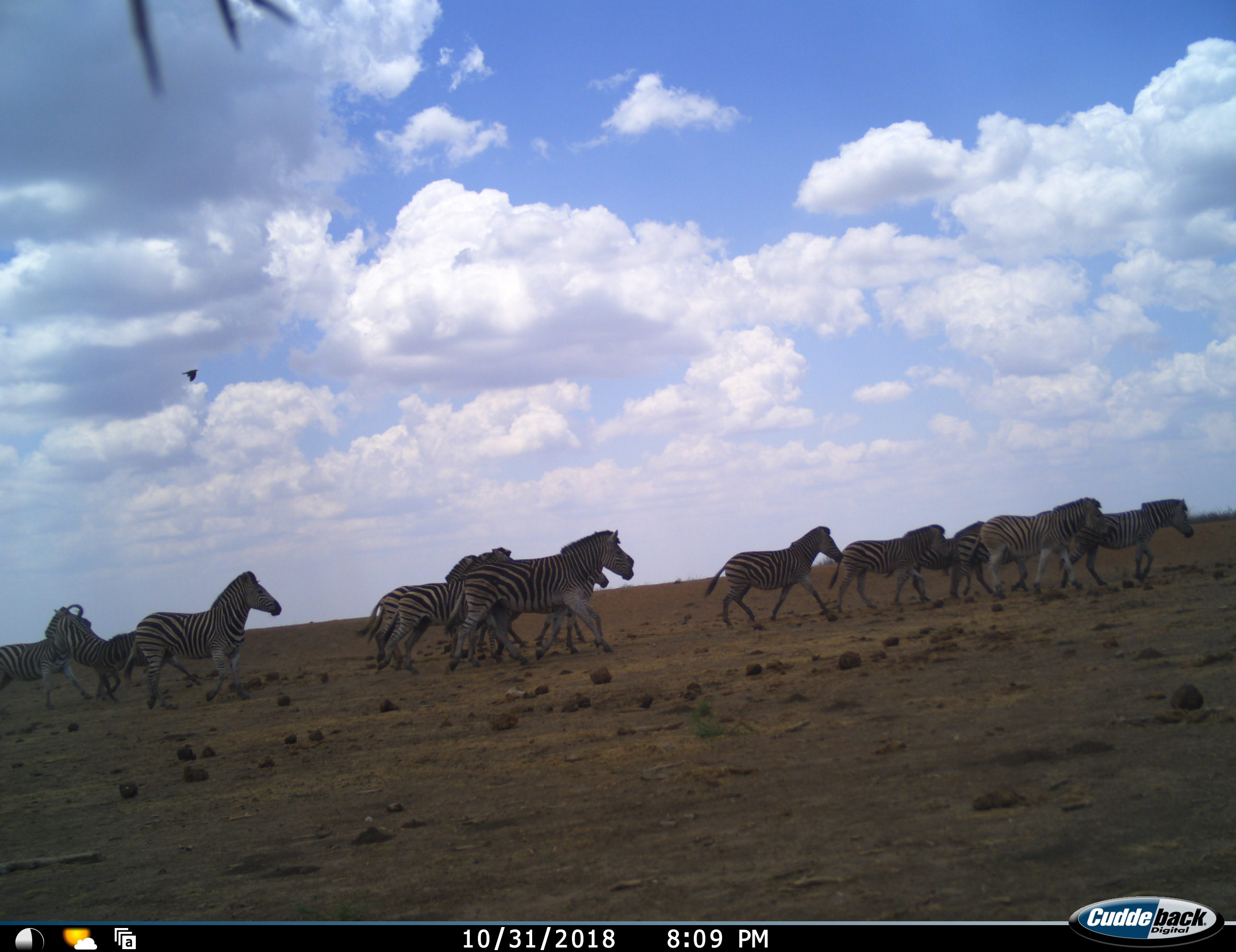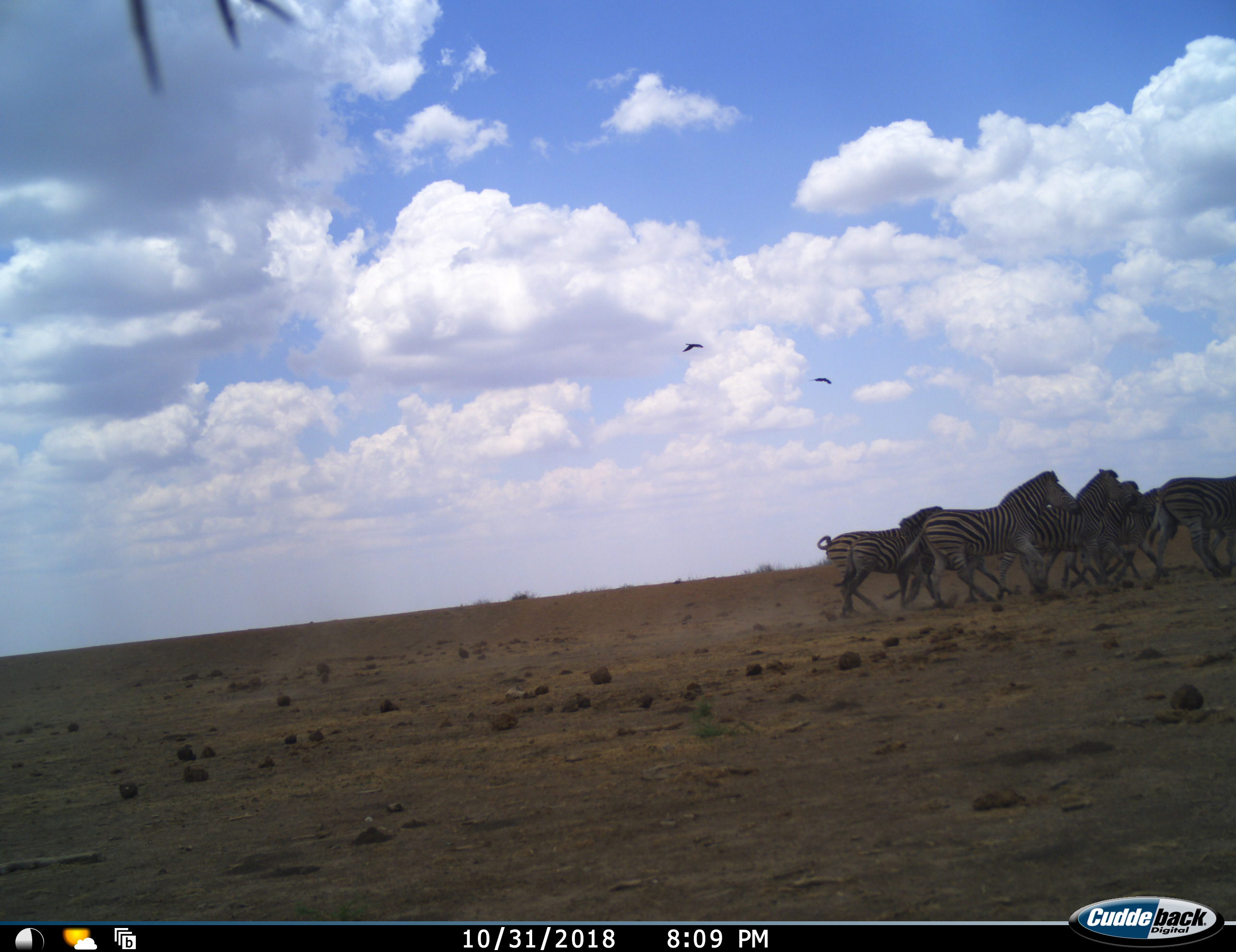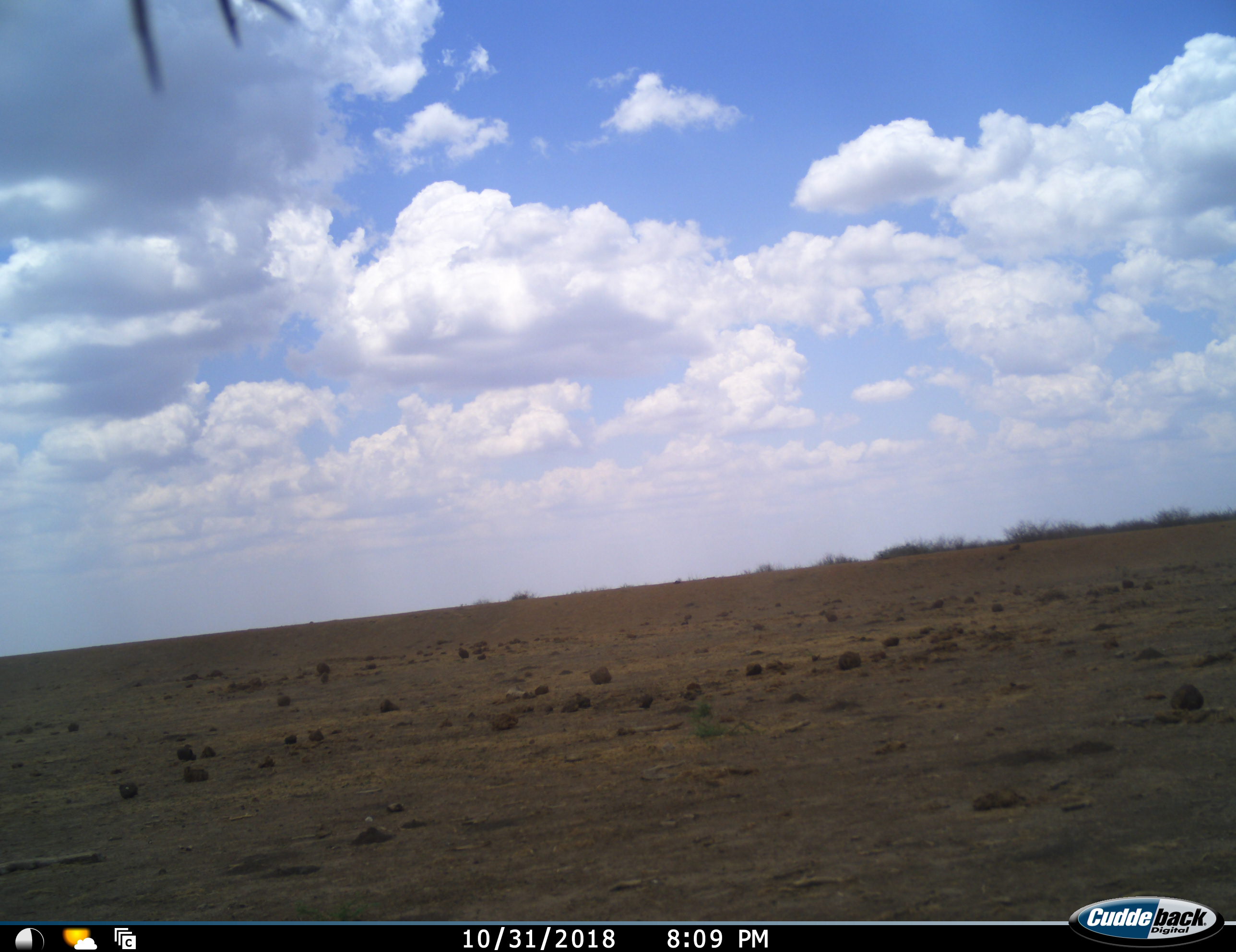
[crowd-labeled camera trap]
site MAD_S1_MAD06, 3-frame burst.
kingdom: Animalia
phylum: Chordata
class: Aves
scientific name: Aves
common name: bird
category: birdother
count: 2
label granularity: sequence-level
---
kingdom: Animalia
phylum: Chordata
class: Mammalia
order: Perissodactyla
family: Equidae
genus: Equus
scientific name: Equus quagga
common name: plains zebra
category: zebraplains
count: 11-50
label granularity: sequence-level